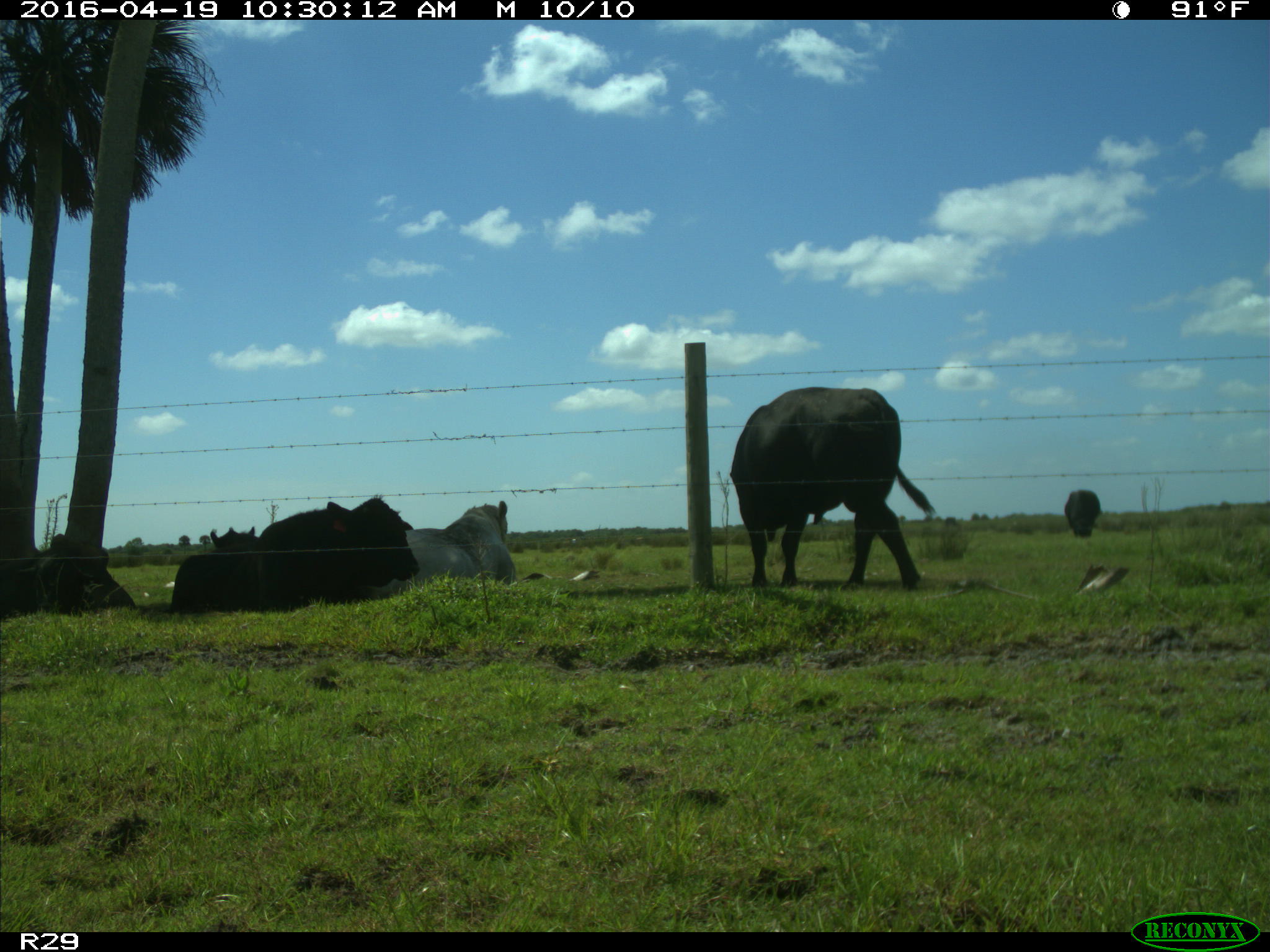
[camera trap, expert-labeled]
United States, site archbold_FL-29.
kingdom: Animalia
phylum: Chordata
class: Mammalia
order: Artiodactyla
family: Bovidae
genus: Bos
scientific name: Bos taurus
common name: domestic cow